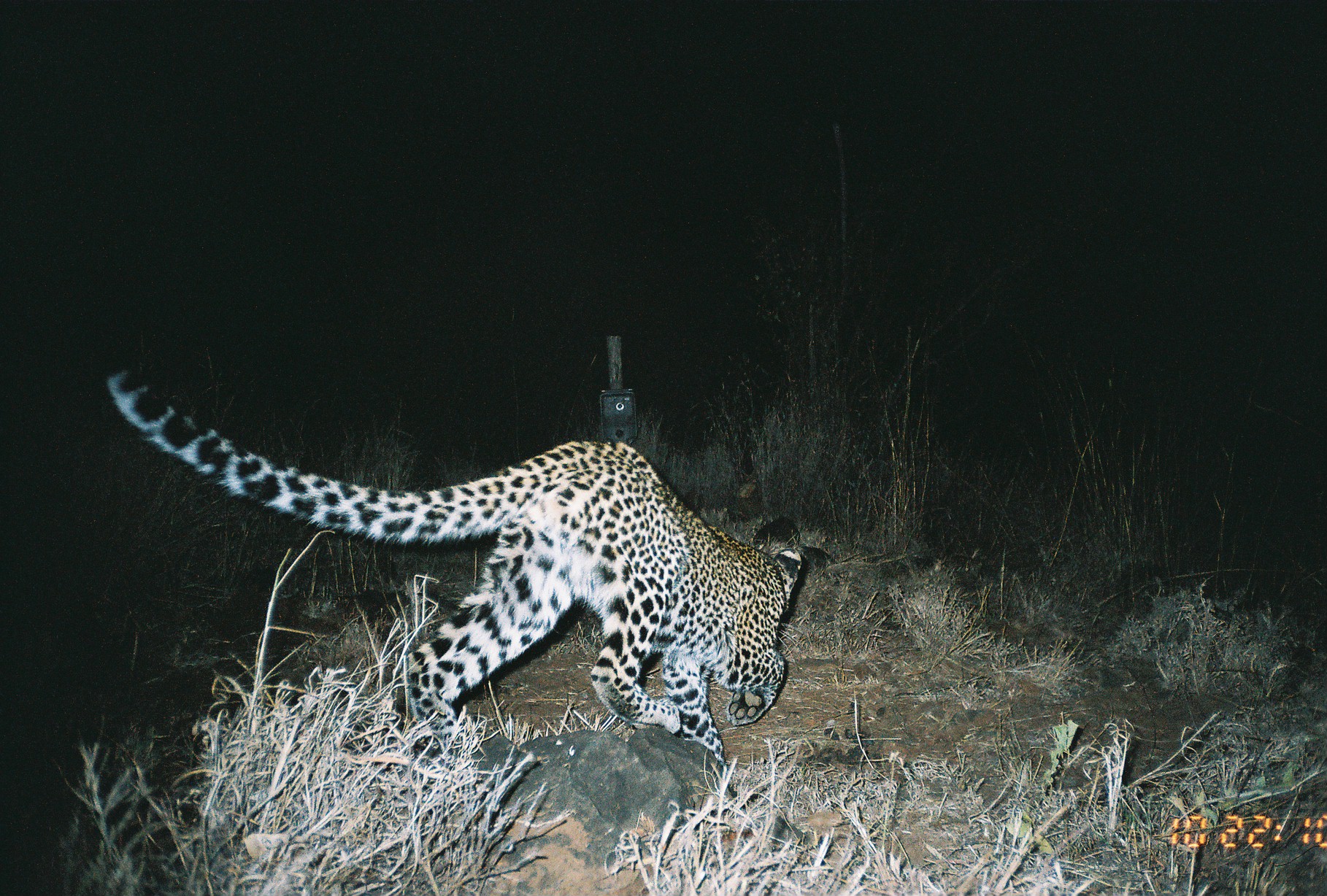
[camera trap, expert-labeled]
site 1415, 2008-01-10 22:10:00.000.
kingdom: Animalia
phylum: Chordata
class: Mammalia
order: Carnivora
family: Felidae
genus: Panthera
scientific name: Panthera pardus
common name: leopard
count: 1